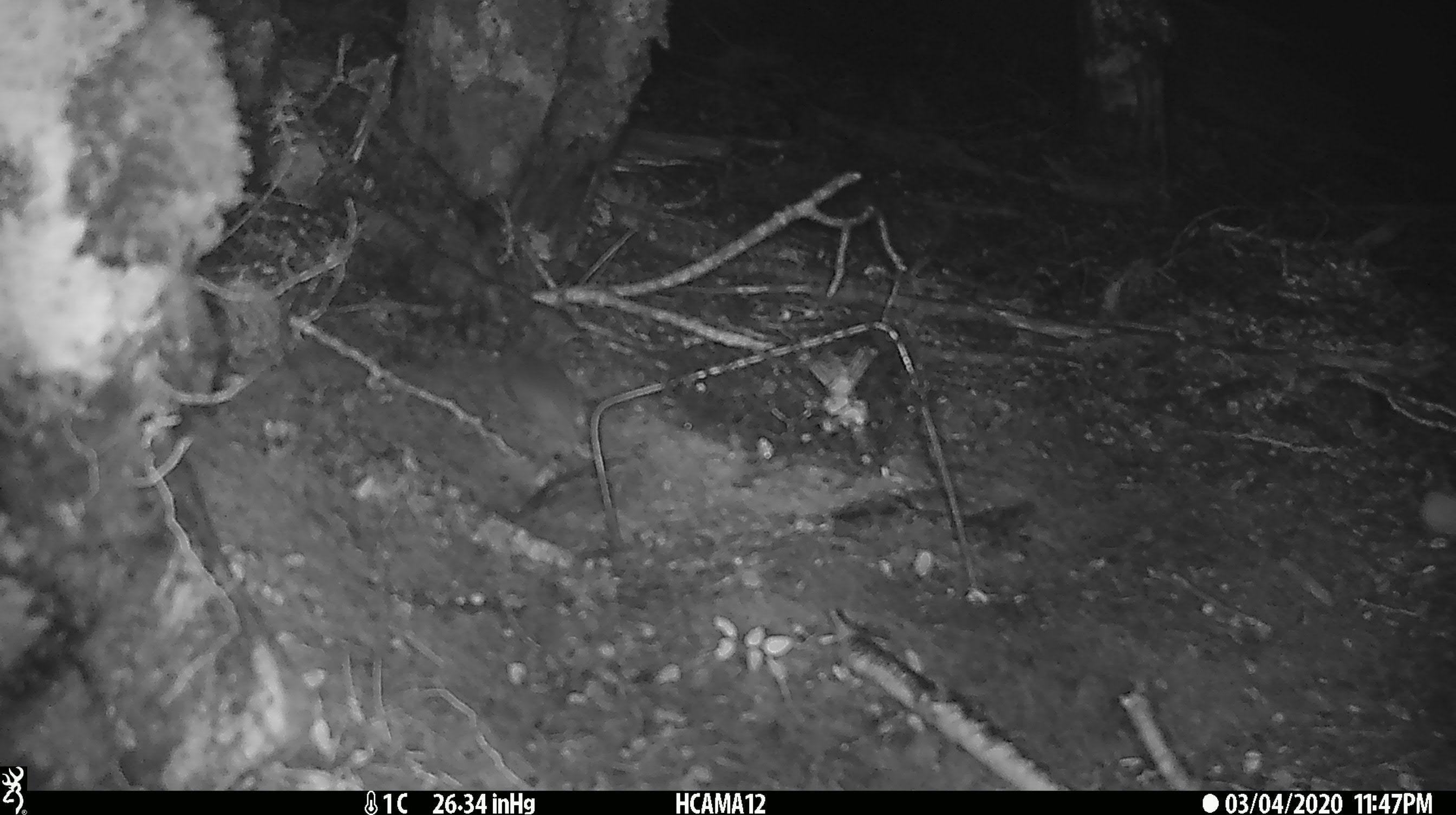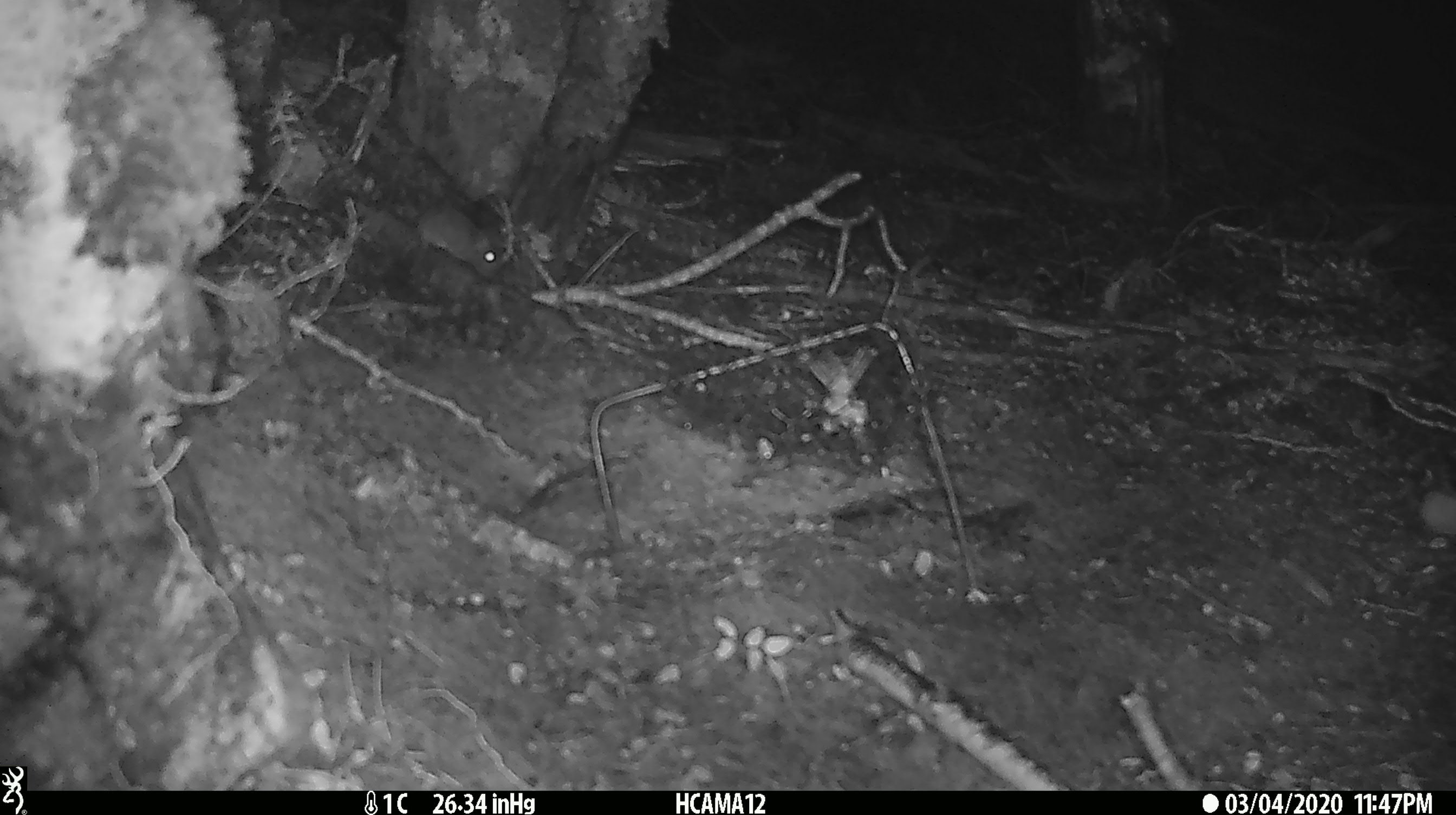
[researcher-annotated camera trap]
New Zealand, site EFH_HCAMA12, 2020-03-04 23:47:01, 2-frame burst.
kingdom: Animalia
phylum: Chordata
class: Mammalia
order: Rodentia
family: Muridae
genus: Mus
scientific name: Mus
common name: mouse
Mouse (Mus).